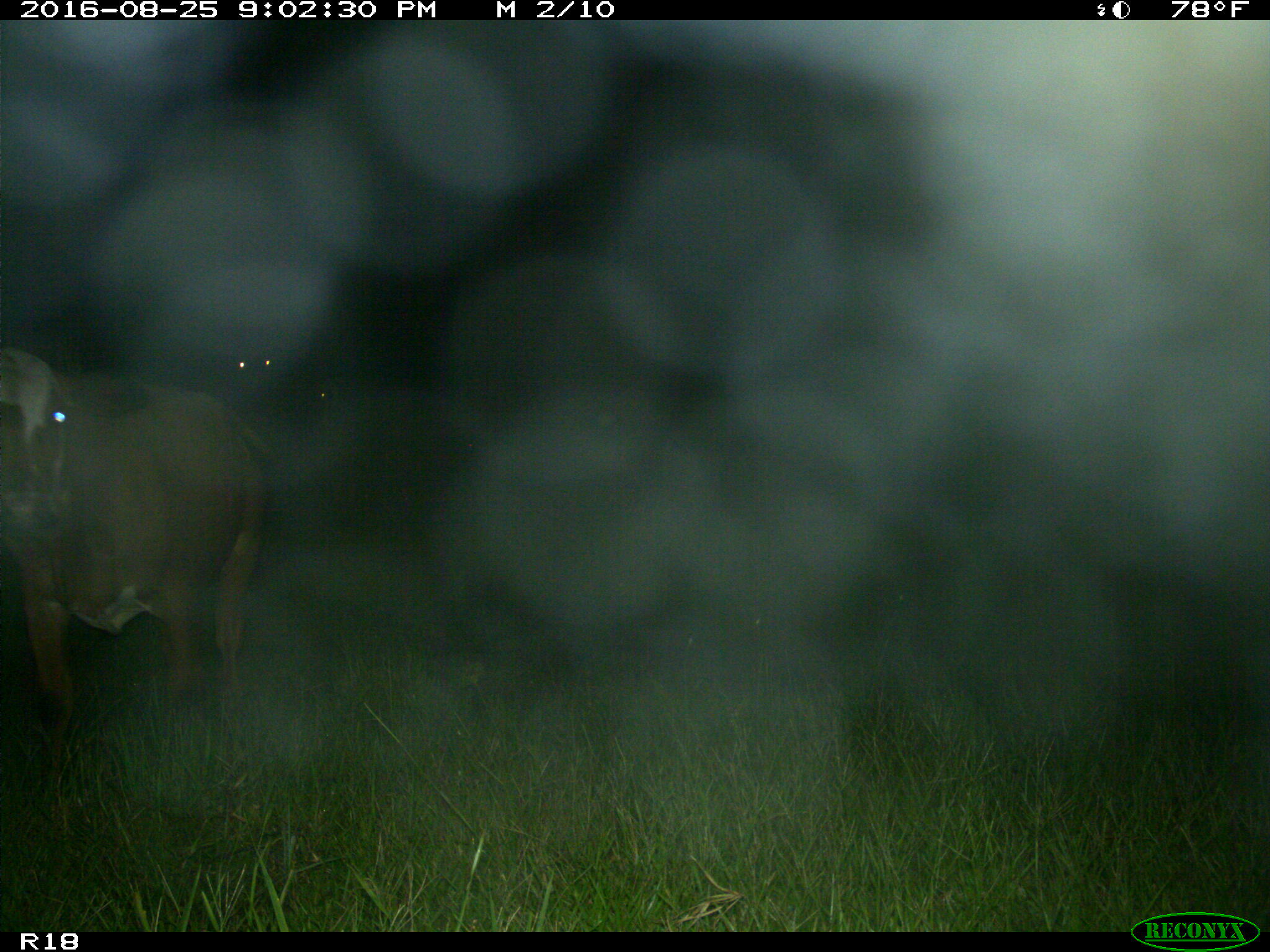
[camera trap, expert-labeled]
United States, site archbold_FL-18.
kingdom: Animalia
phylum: Chordata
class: Mammalia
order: Artiodactyla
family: Bovidae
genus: Bos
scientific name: Bos taurus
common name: domestic cow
Bos taurus (domestic cow).